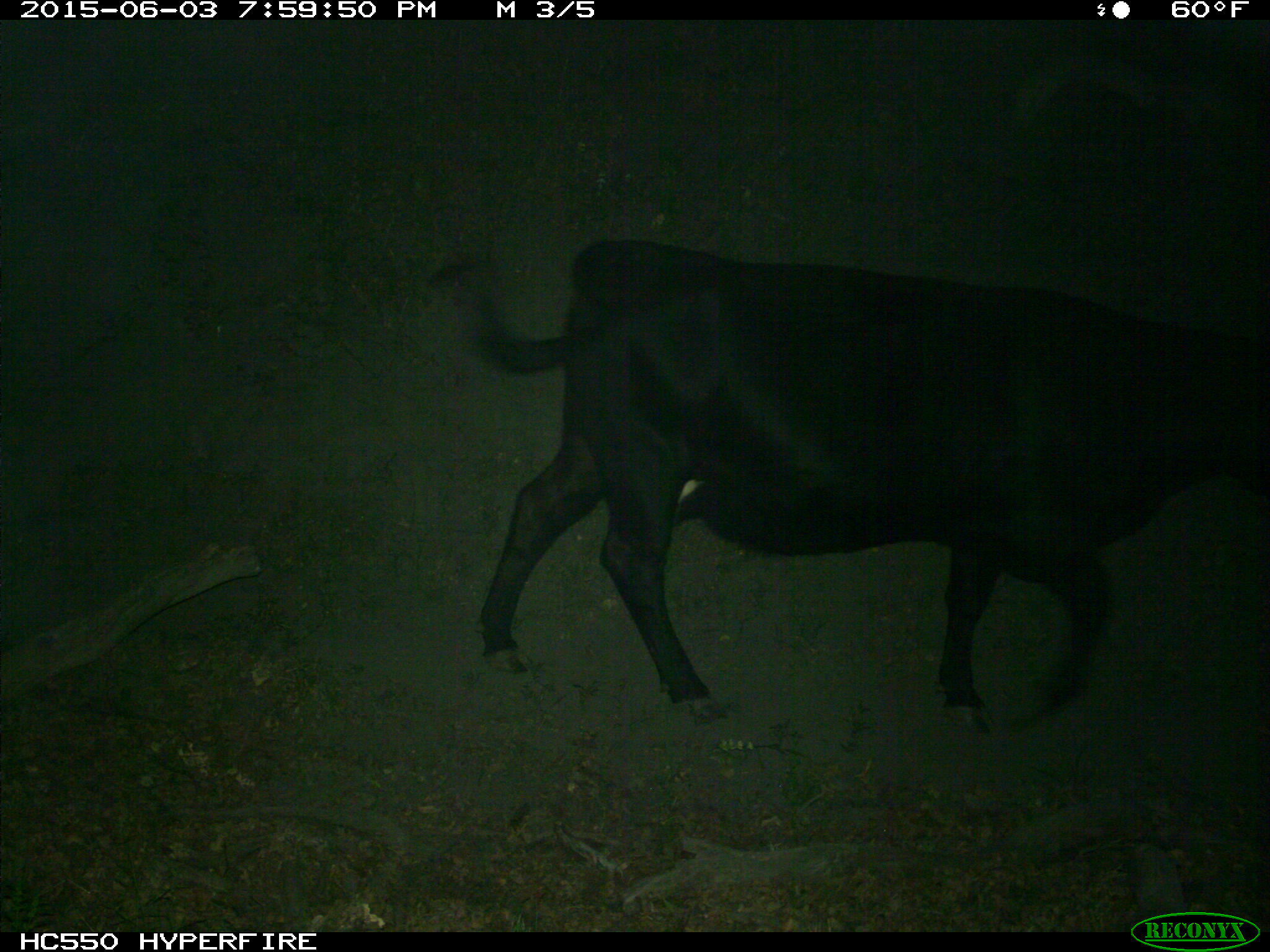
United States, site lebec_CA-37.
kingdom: Animalia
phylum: Chordata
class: Mammalia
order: Artiodactyla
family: Bovidae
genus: Bos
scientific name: Bos taurus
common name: domestic cow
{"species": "Bos taurus (domestic cow)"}